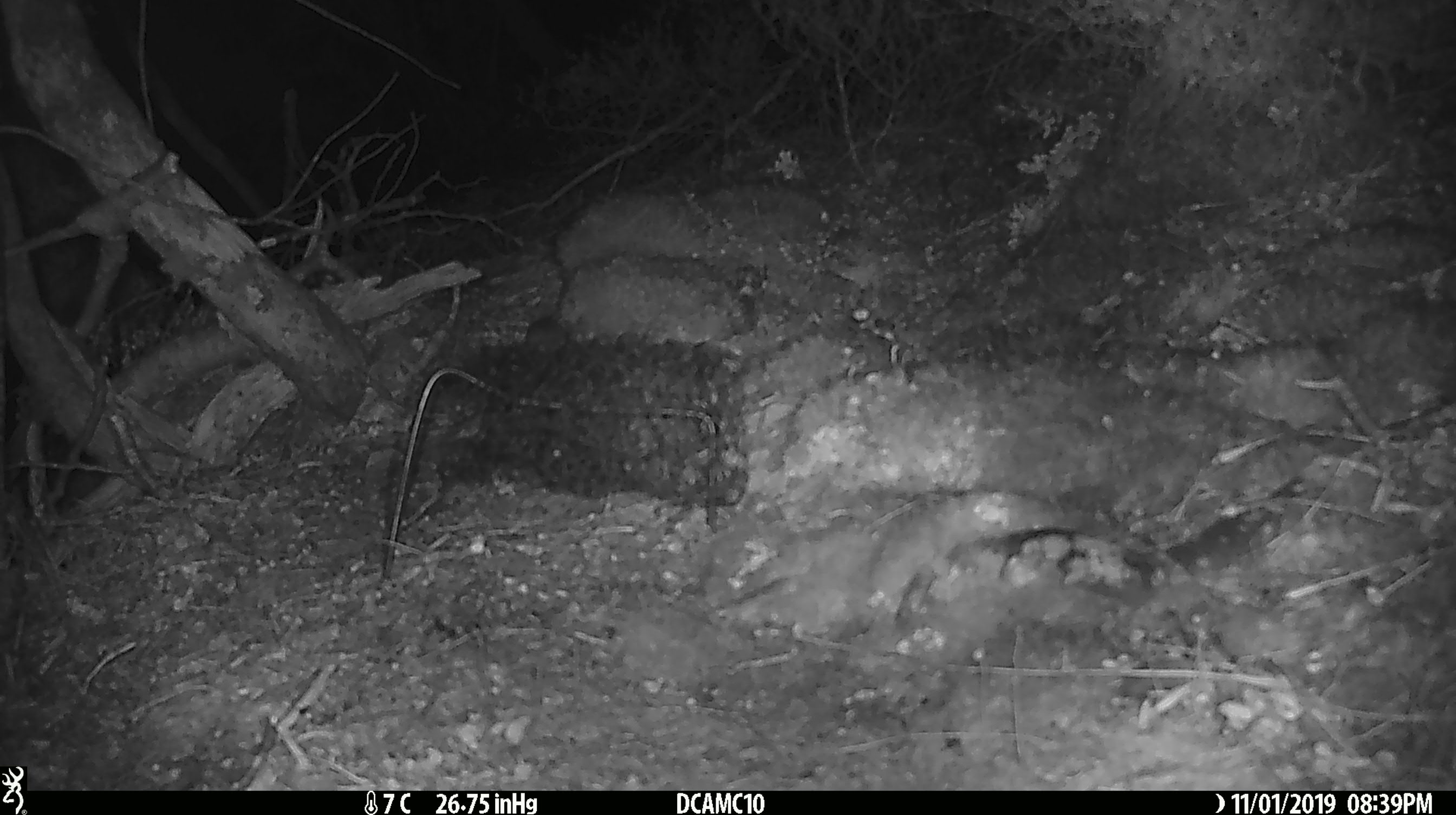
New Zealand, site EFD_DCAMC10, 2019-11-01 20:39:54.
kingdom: Animalia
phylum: Chordata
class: Mammalia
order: Rodentia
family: Muridae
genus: Mus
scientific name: Mus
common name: mouse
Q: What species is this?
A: Mouse (Mus).